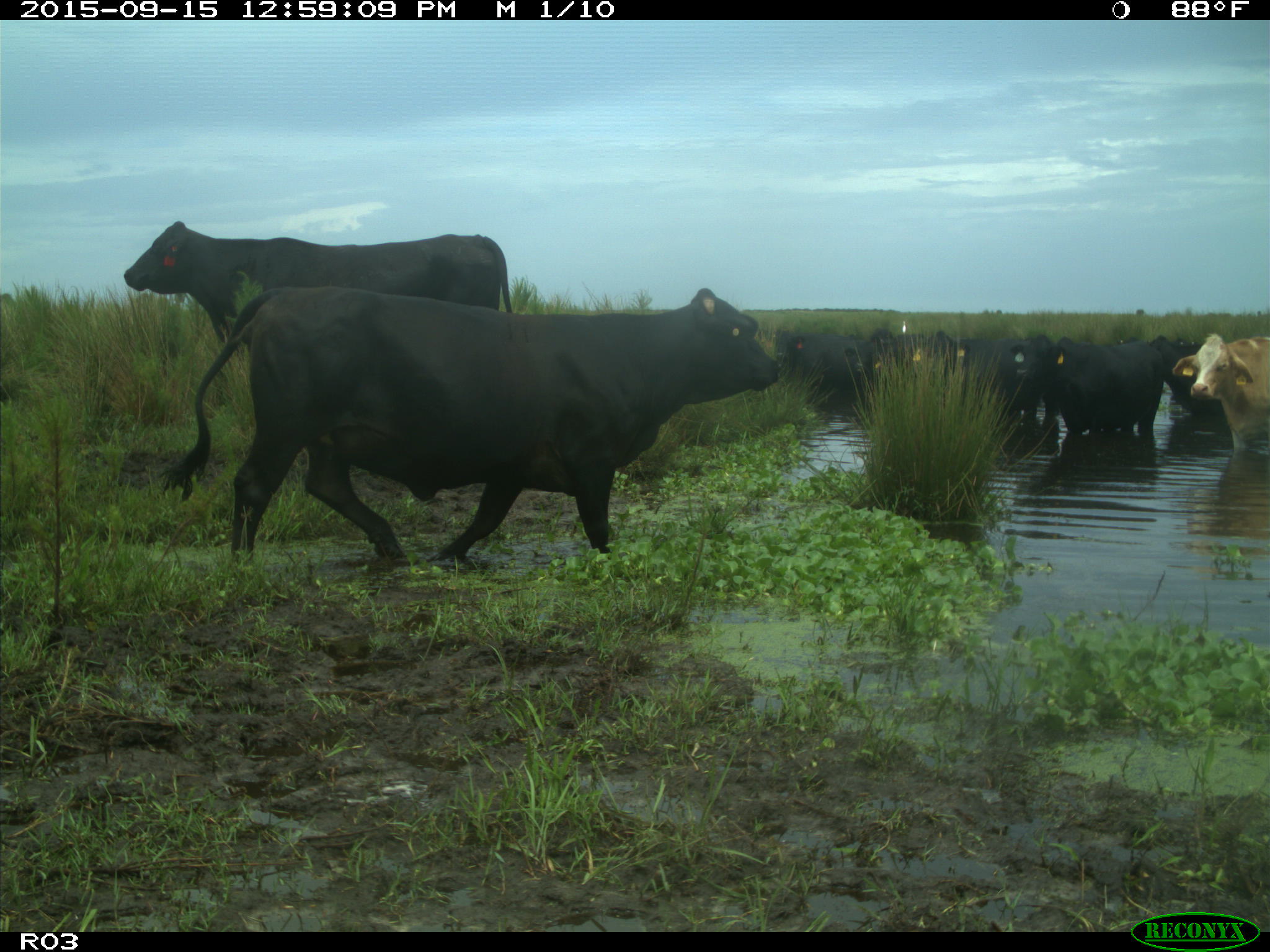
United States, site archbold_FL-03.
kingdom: Animalia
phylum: Chordata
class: Mammalia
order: Artiodactyla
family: Bovidae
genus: Bos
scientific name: Bos taurus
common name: domestic cow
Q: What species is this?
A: Bos taurus (domestic cow).